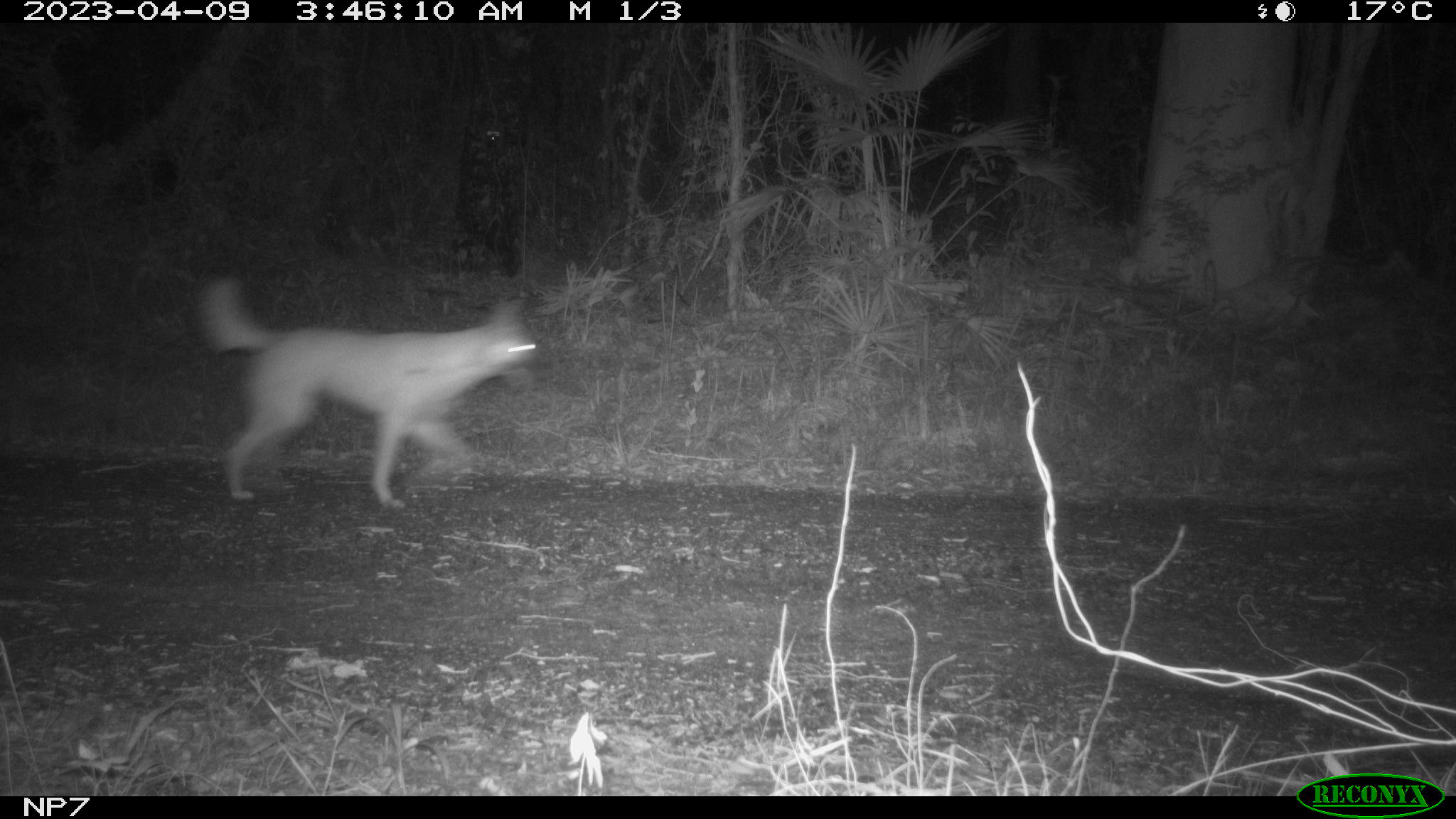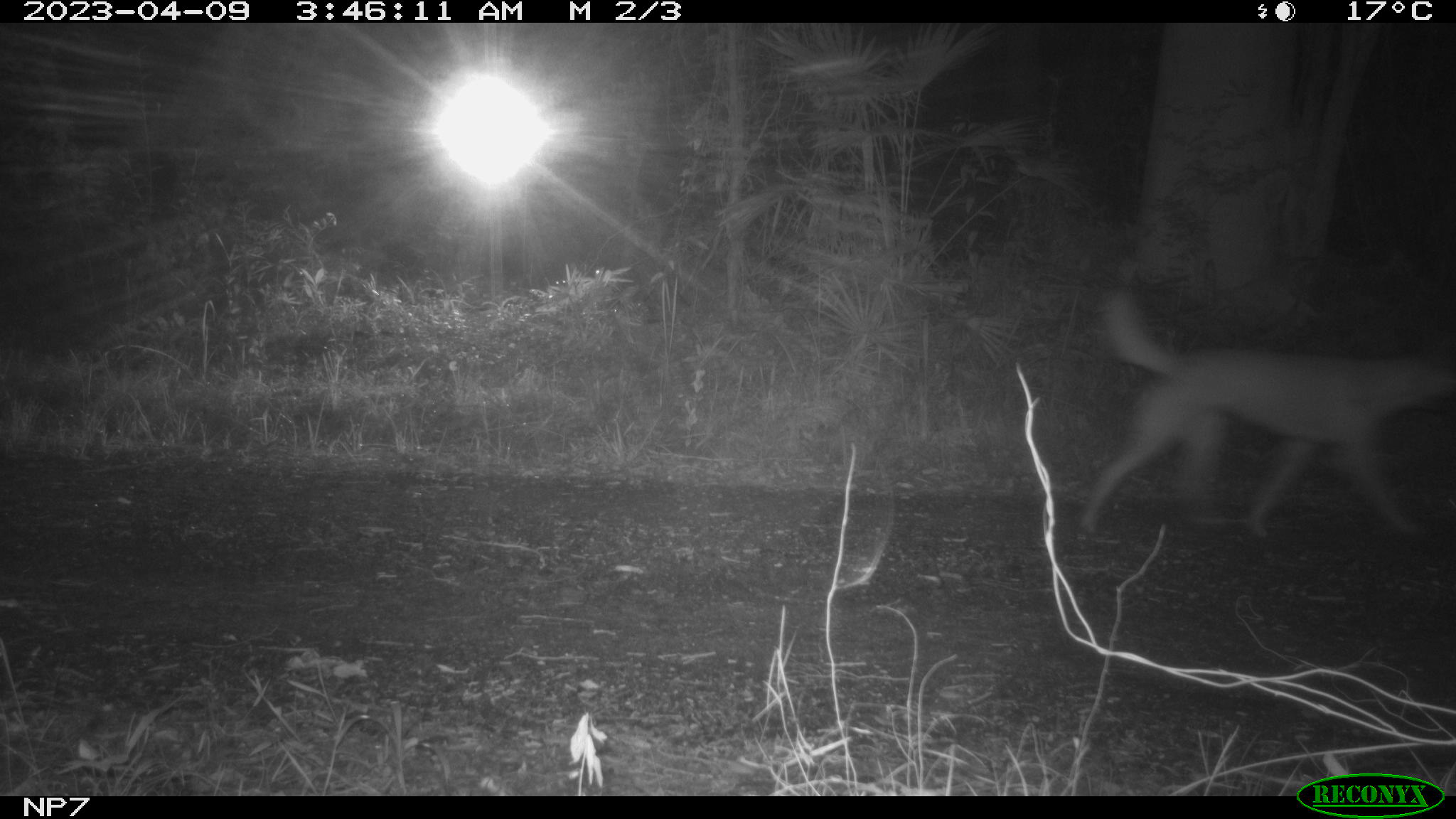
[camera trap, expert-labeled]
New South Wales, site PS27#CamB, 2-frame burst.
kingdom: Animalia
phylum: Chordata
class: Mammalia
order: Carnivora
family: Canidae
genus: Canis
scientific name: Canis familiaris dingo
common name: dingo